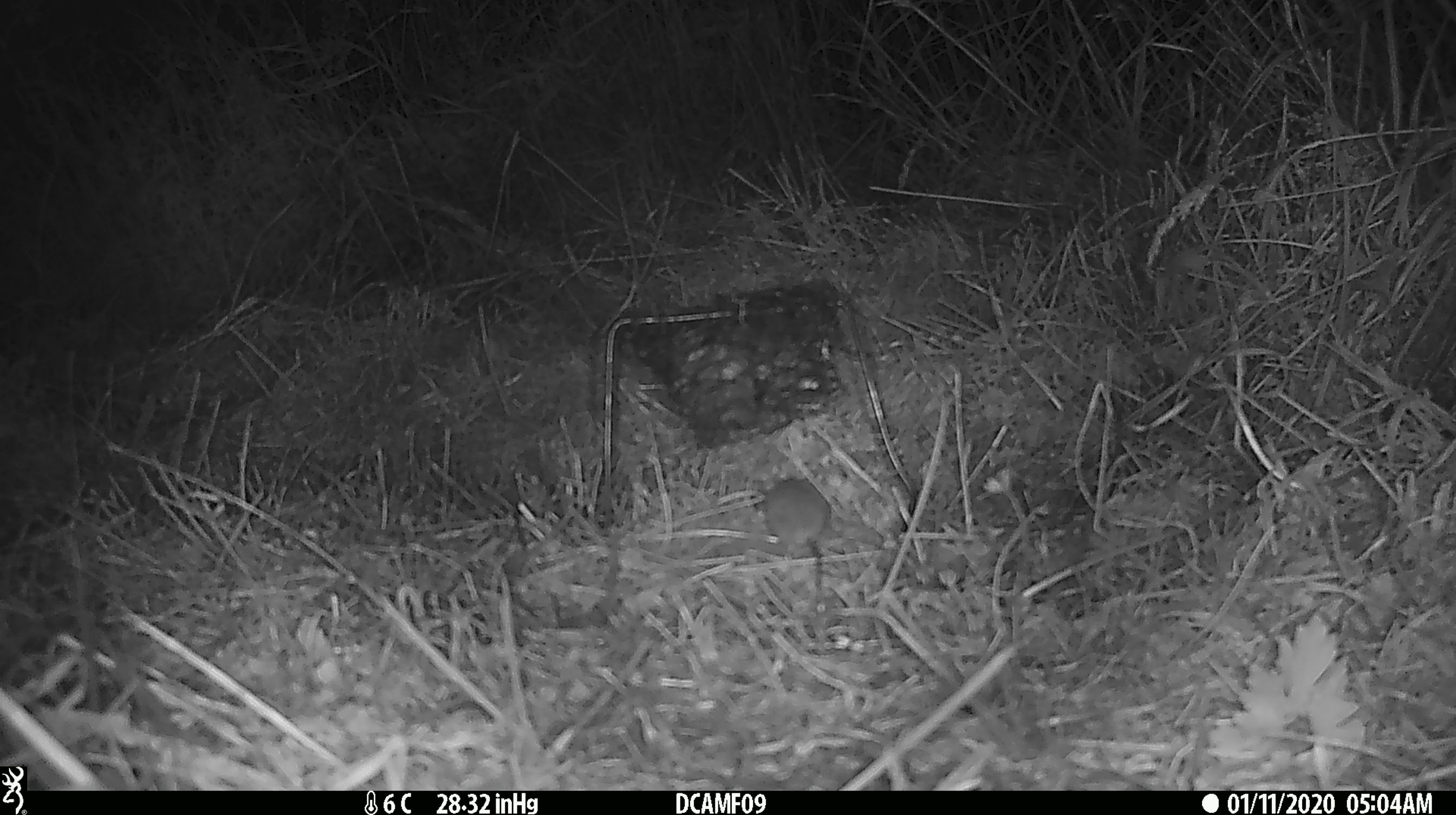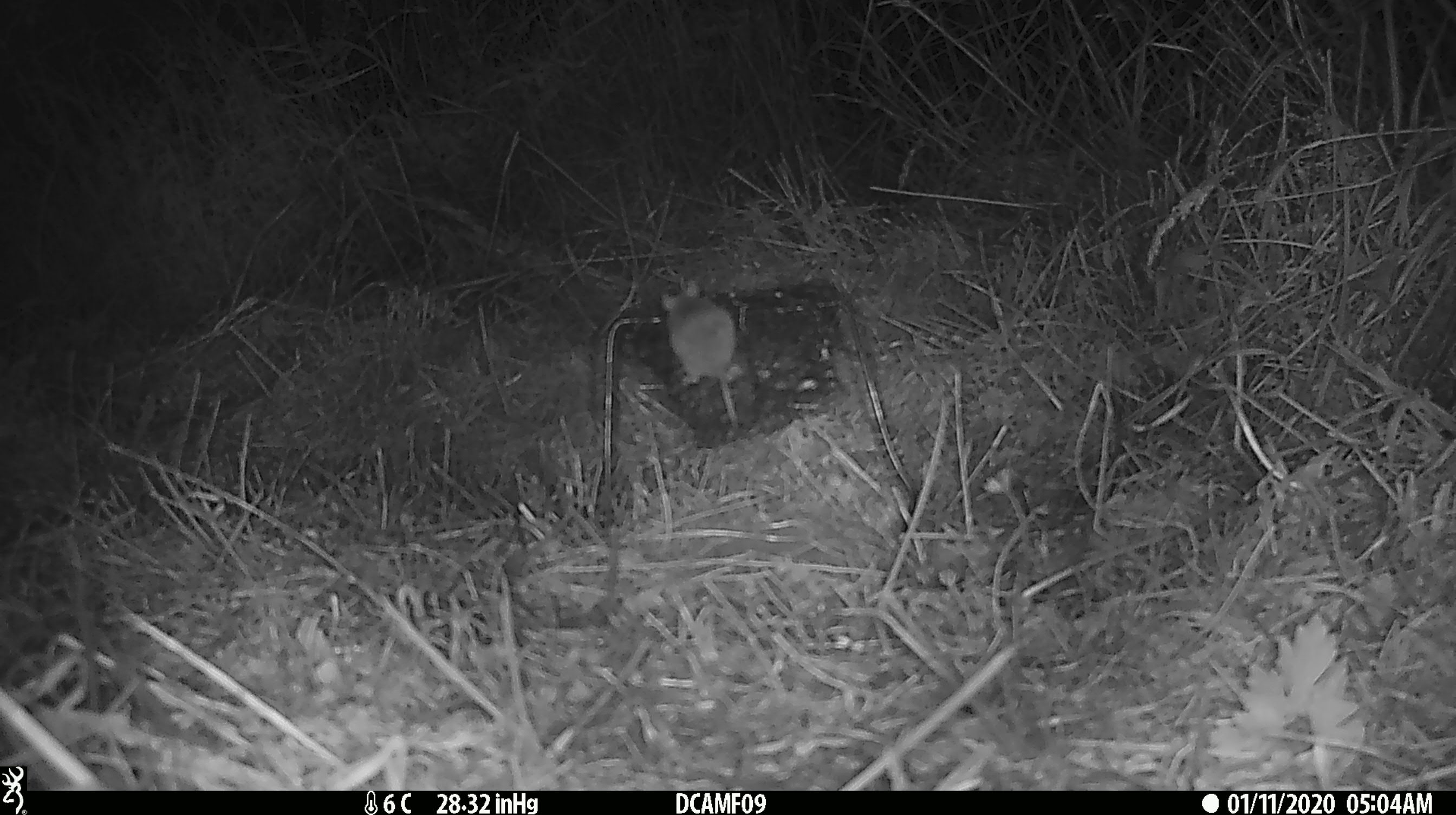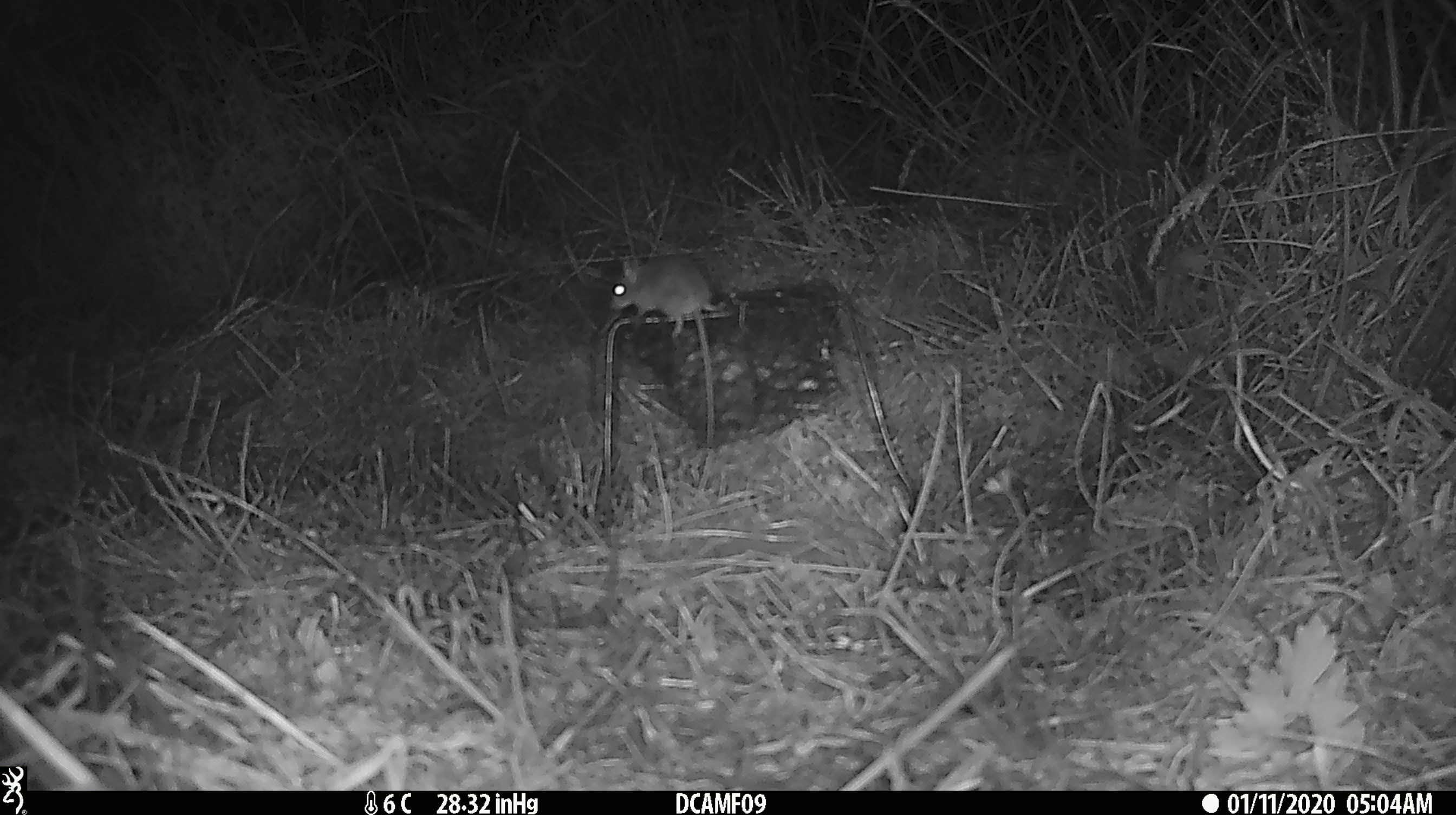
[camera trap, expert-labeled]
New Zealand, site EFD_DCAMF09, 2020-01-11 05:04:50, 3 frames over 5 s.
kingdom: Animalia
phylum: Chordata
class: Mammalia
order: Rodentia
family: Muridae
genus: Mus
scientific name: Mus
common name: mouse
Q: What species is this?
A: Mouse (Mus).